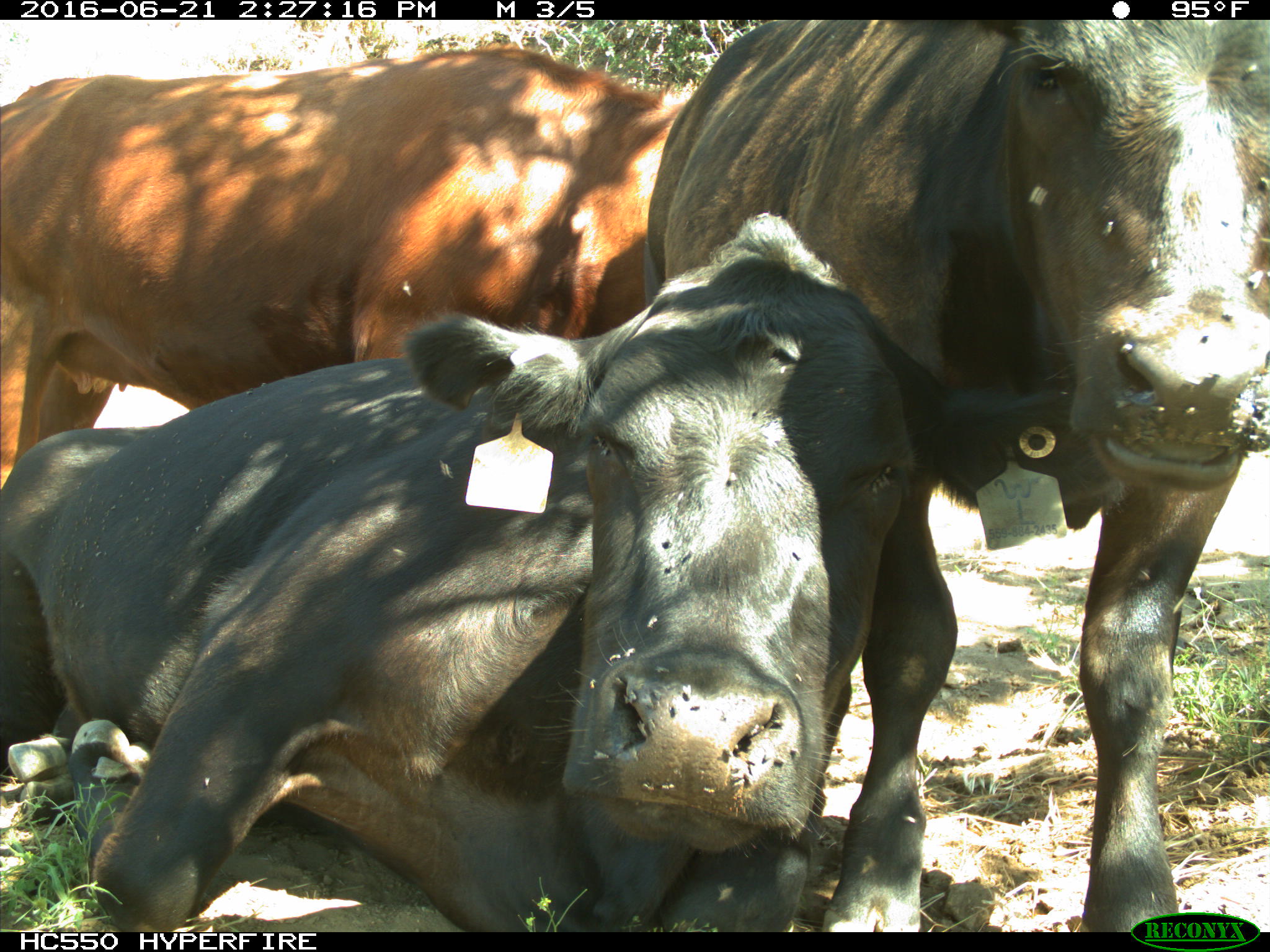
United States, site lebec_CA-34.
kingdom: Animalia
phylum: Chordata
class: Mammalia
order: Artiodactyla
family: Bovidae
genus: Bos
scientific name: Bos taurus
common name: domestic cow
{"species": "Bos taurus (domestic cow)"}